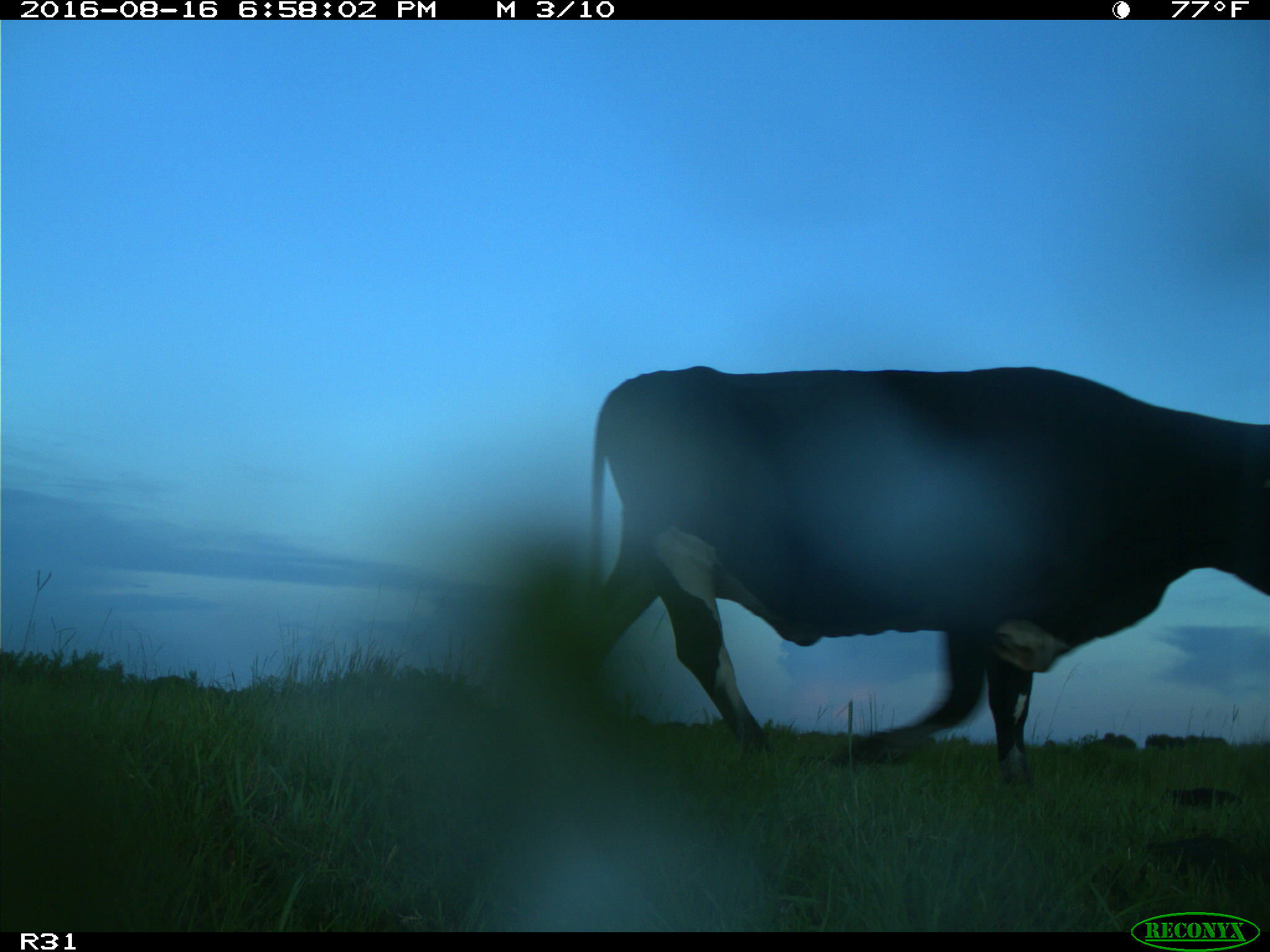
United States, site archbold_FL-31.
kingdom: Animalia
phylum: Chordata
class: Mammalia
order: Artiodactyla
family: Bovidae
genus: Bos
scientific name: Bos taurus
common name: domestic cow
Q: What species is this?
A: Bos taurus (domestic cow).